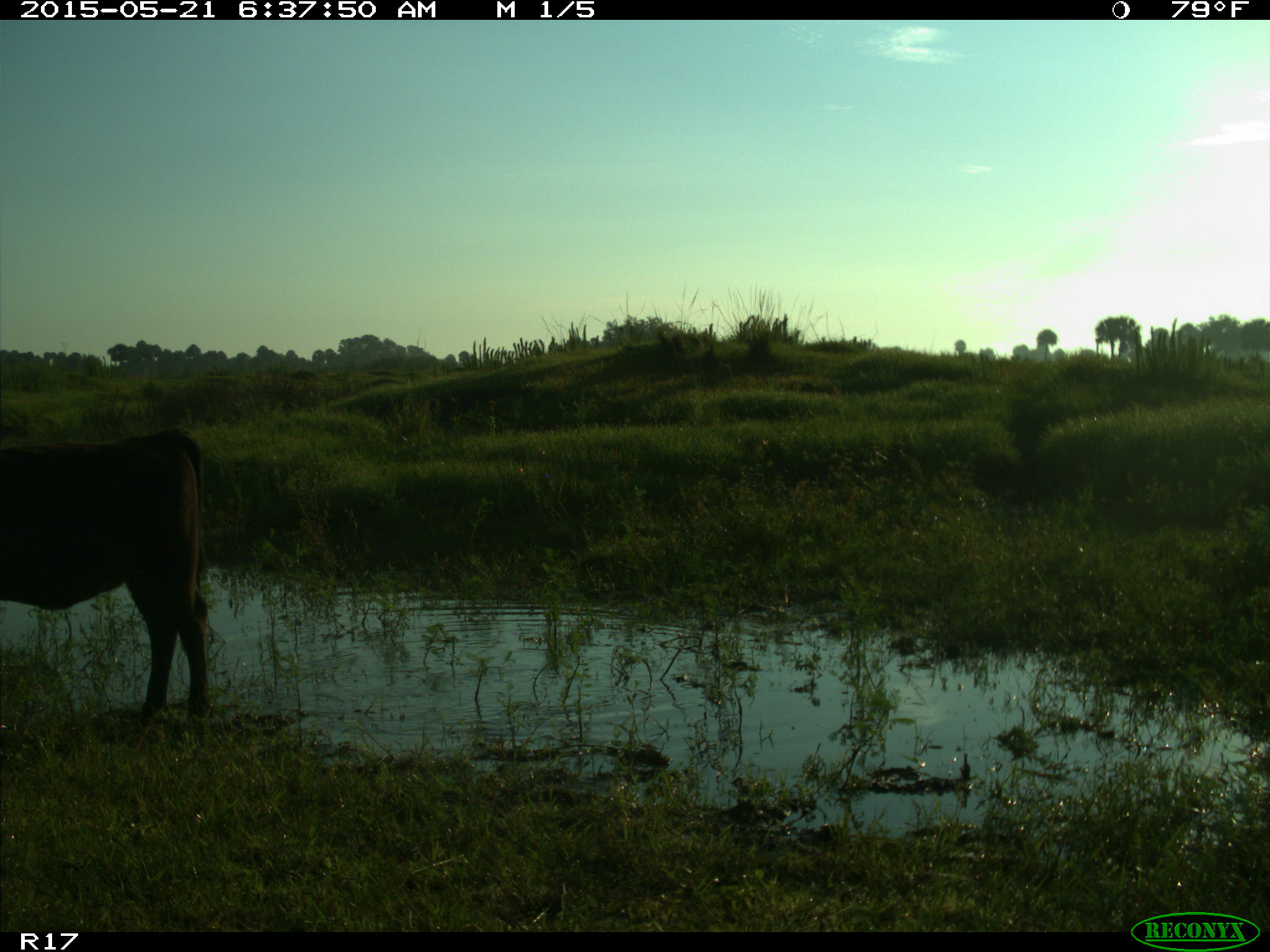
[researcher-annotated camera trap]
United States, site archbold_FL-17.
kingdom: Animalia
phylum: Chordata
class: Mammalia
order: Artiodactyla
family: Bovidae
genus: Bos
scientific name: Bos taurus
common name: domestic cow